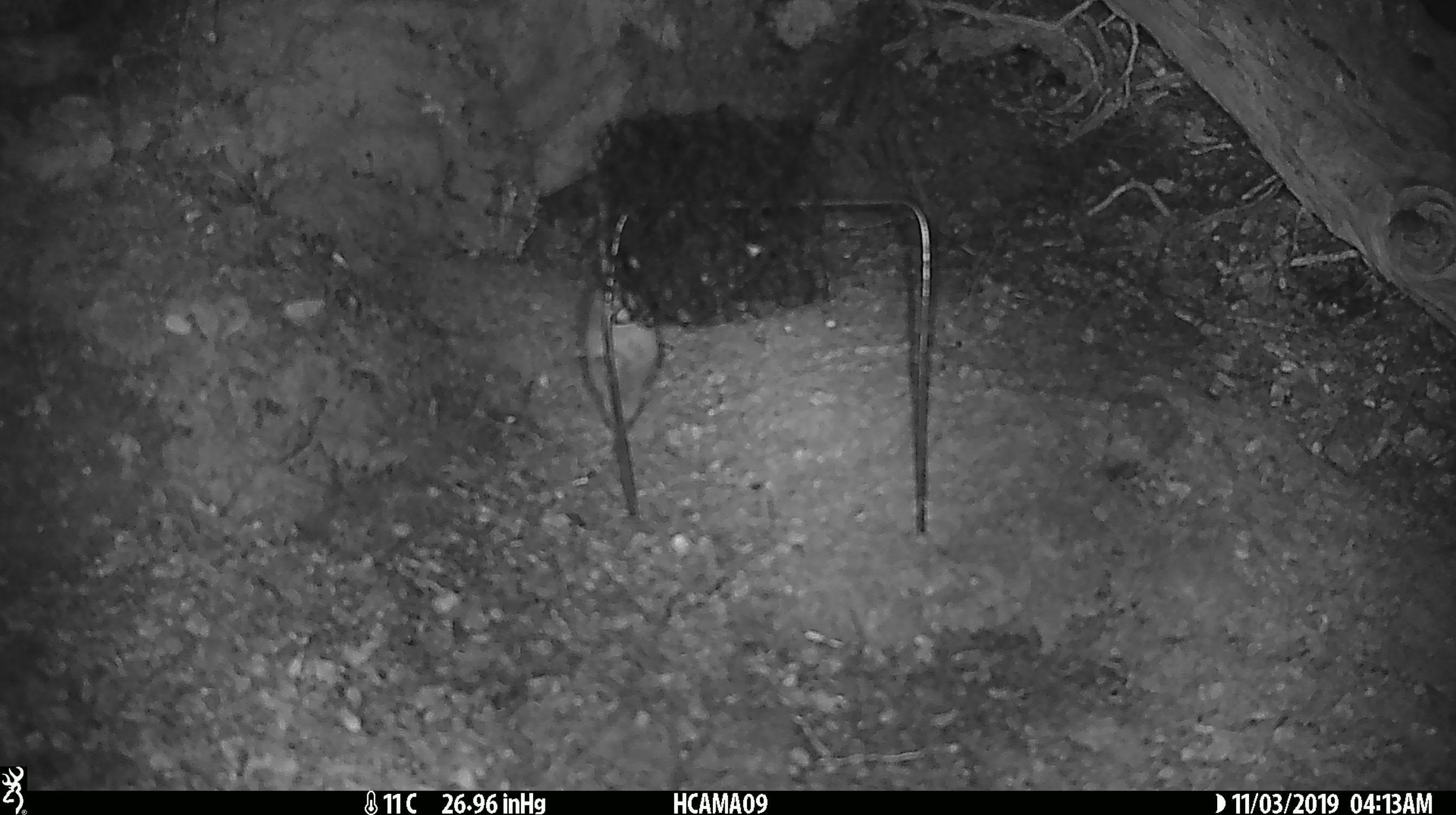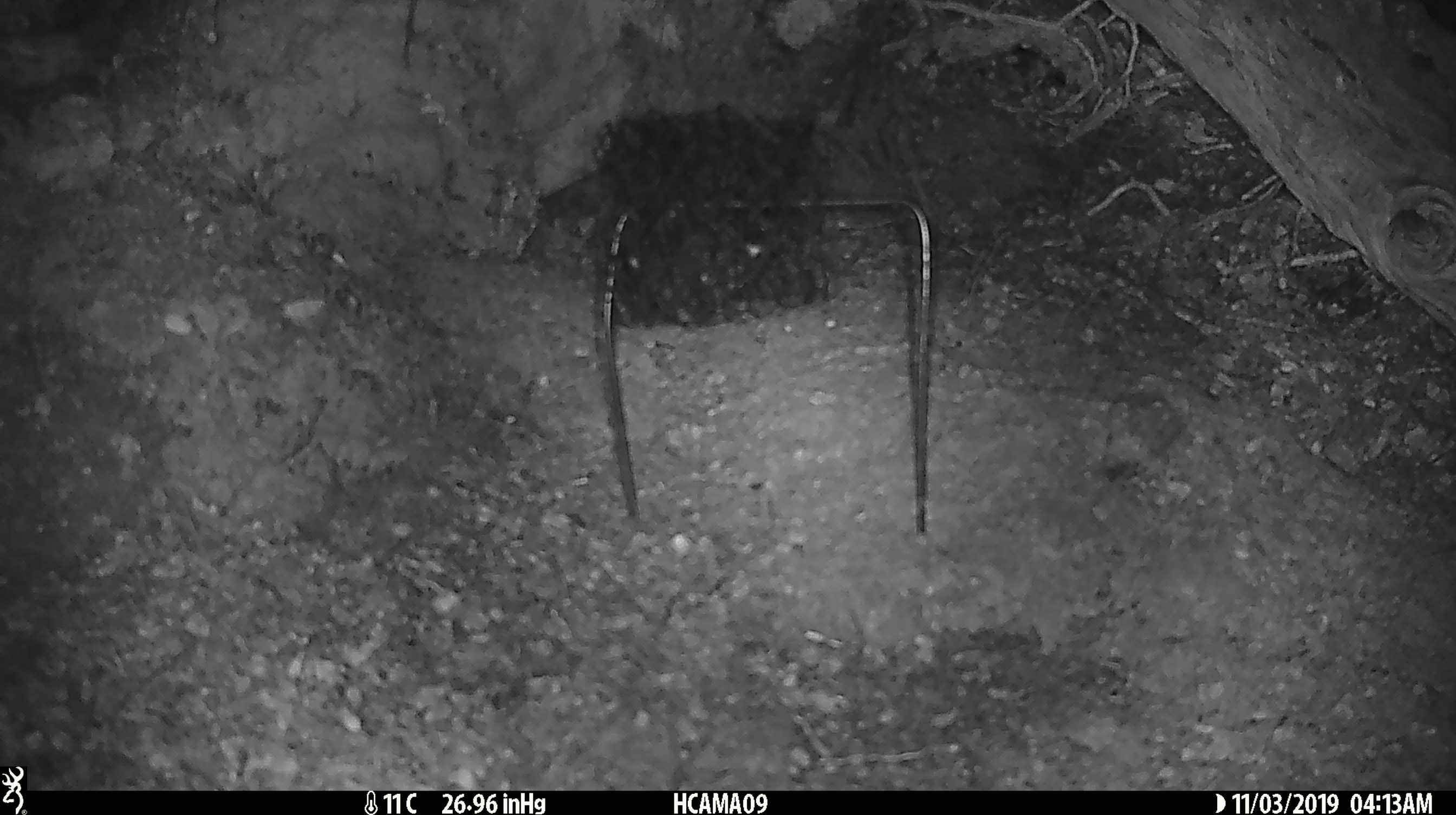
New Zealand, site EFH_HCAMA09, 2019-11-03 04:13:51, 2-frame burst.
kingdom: Animalia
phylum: Chordata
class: Mammalia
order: Rodentia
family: Muridae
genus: Mus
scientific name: Mus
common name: mouse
Mouse (Mus).